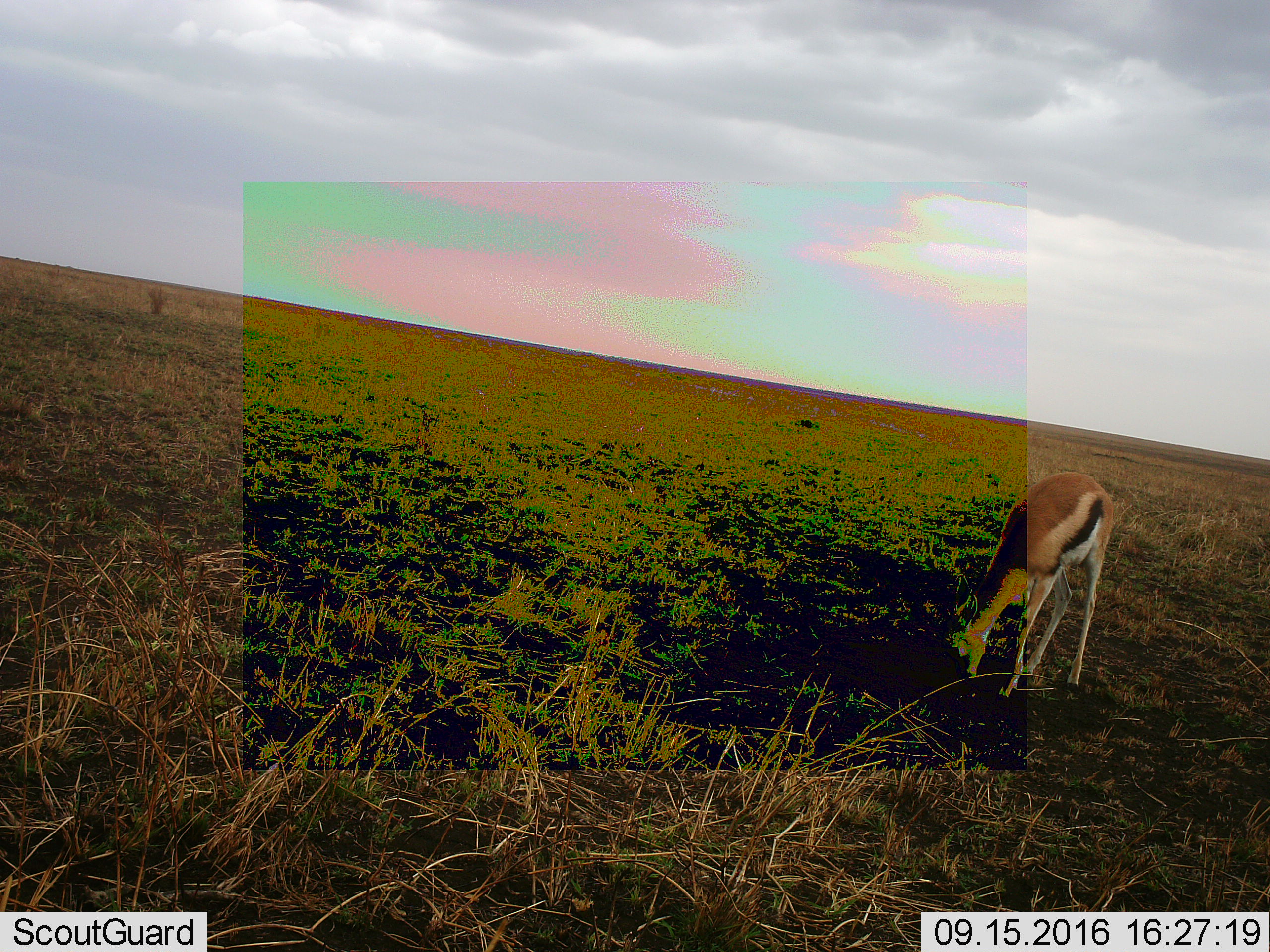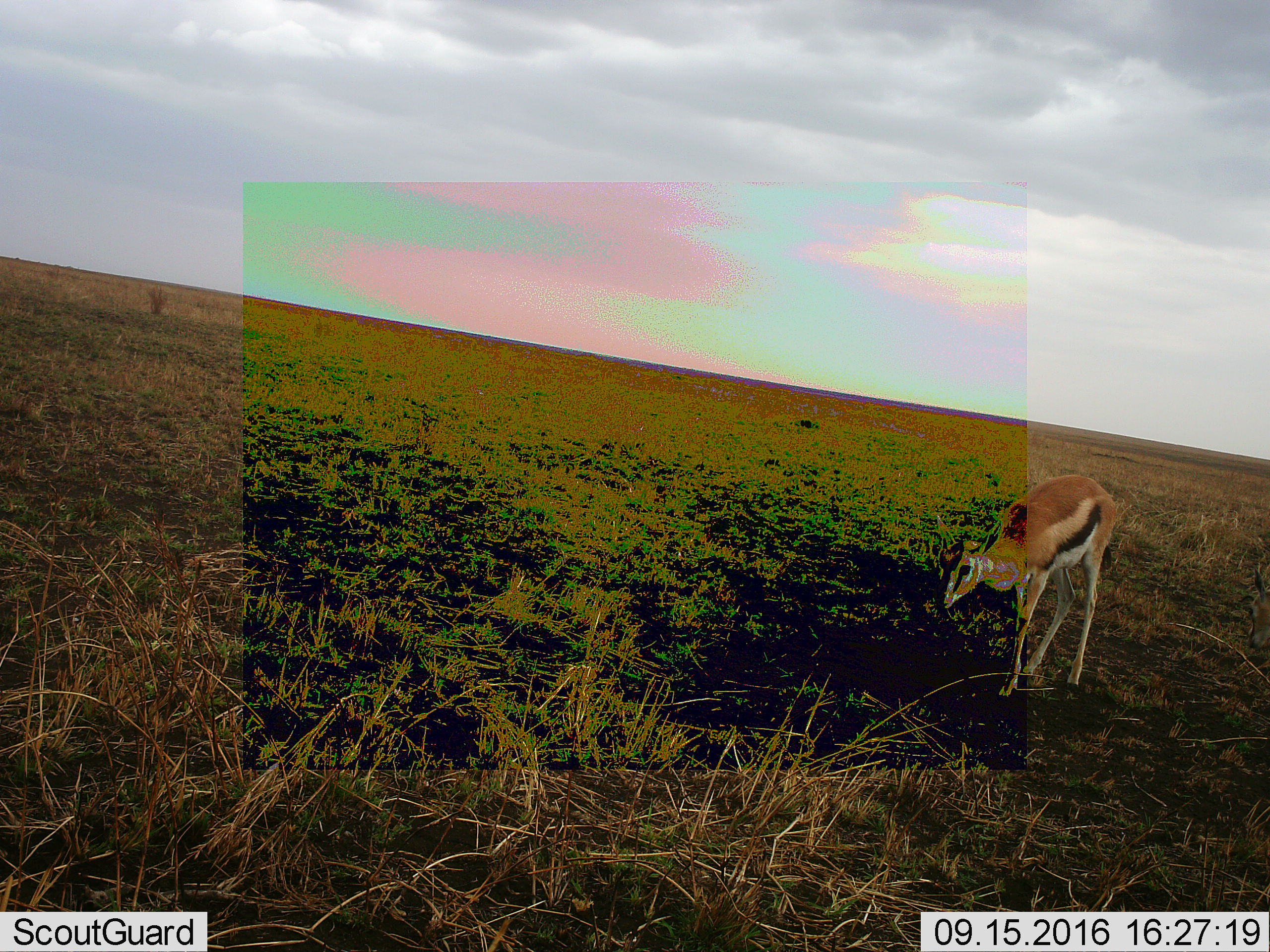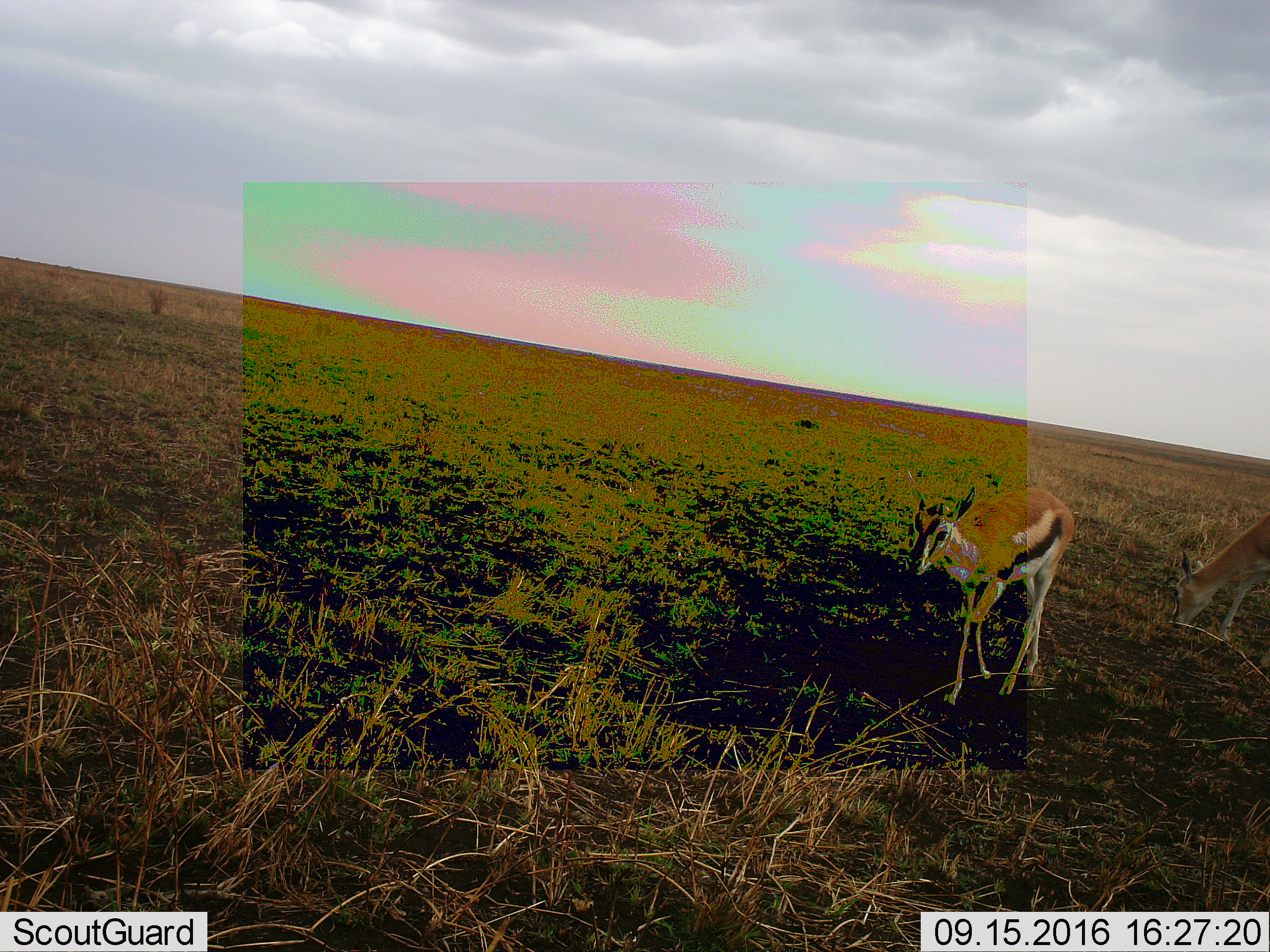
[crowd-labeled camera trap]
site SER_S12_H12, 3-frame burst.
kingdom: Animalia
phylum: Chordata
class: Mammalia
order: Artiodactyla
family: Bovidae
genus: Eudorcas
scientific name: Eudorcas thomsonii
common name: thomson's gazelle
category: gazellethomsons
Gazellethomsons (thomson's gazelle) (Eudorcas thomsonii), count 1. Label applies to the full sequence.